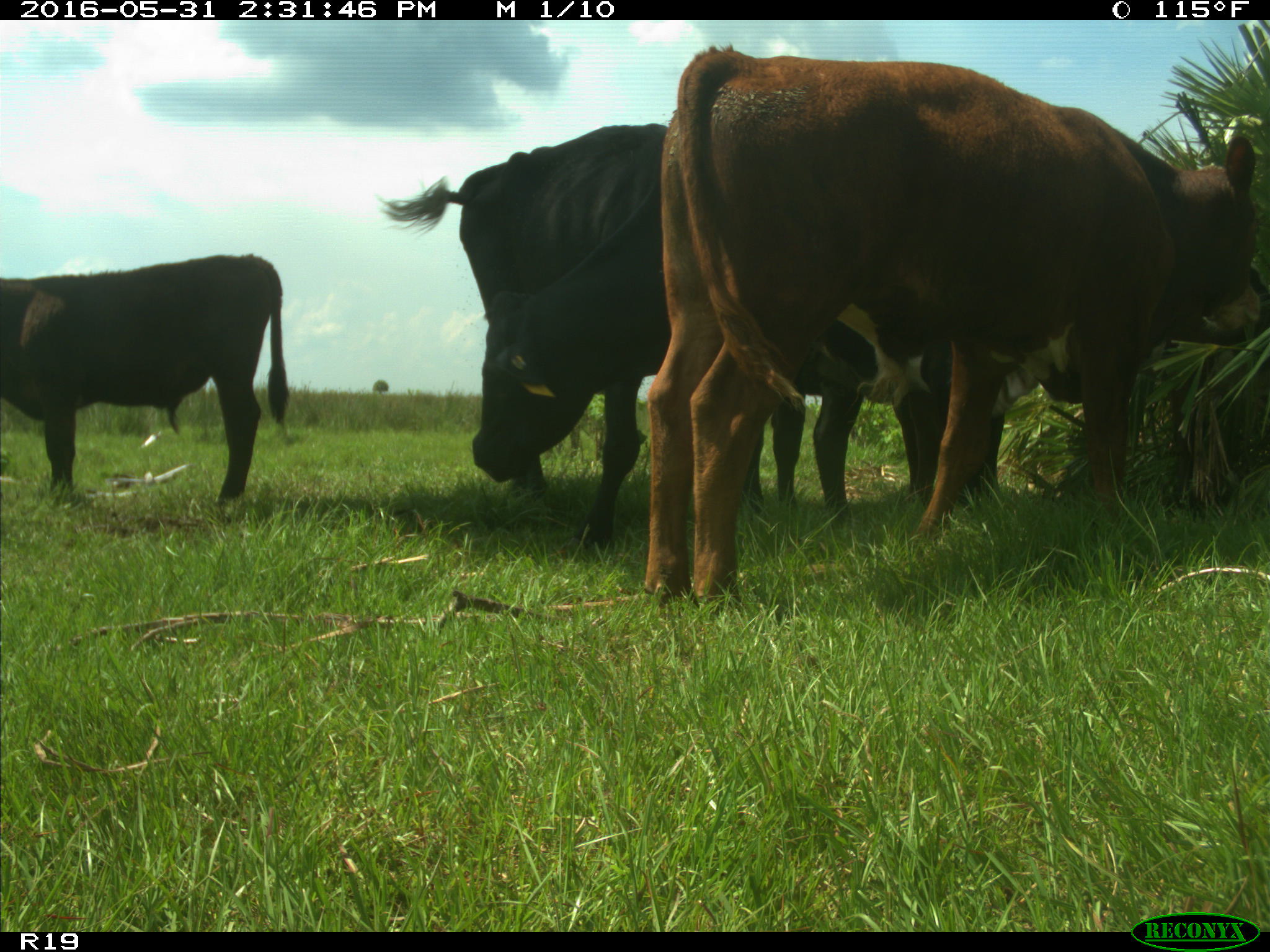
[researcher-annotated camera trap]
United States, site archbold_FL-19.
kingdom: Animalia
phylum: Chordata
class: Mammalia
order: Artiodactyla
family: Bovidae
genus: Bos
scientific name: Bos taurus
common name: domestic cow